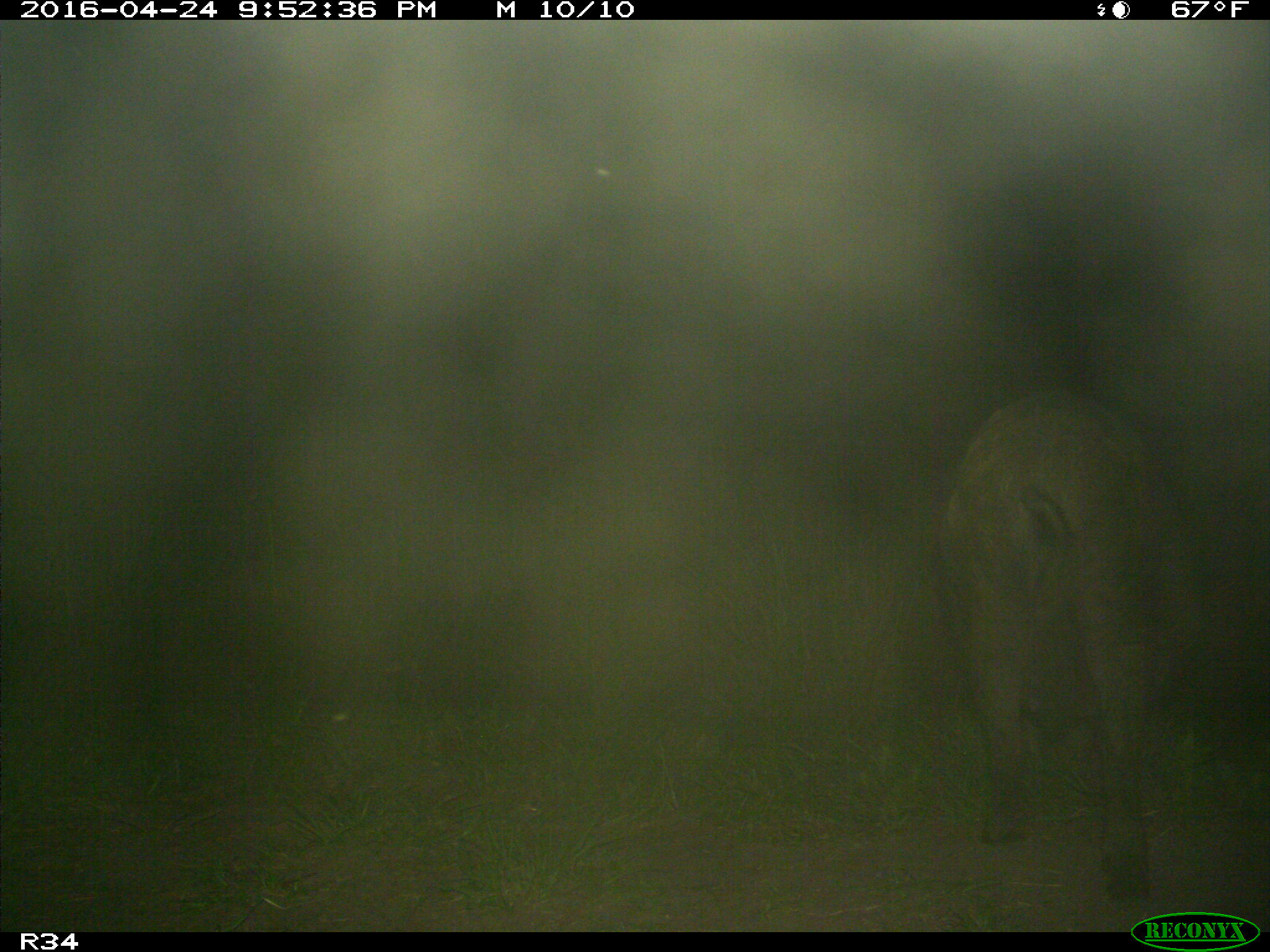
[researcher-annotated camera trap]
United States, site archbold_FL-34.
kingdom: Animalia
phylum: Chordata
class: Mammalia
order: Artiodactyla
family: Suidae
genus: Sus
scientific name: Sus scrofa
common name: wild boar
Sus scrofa (wild boar).